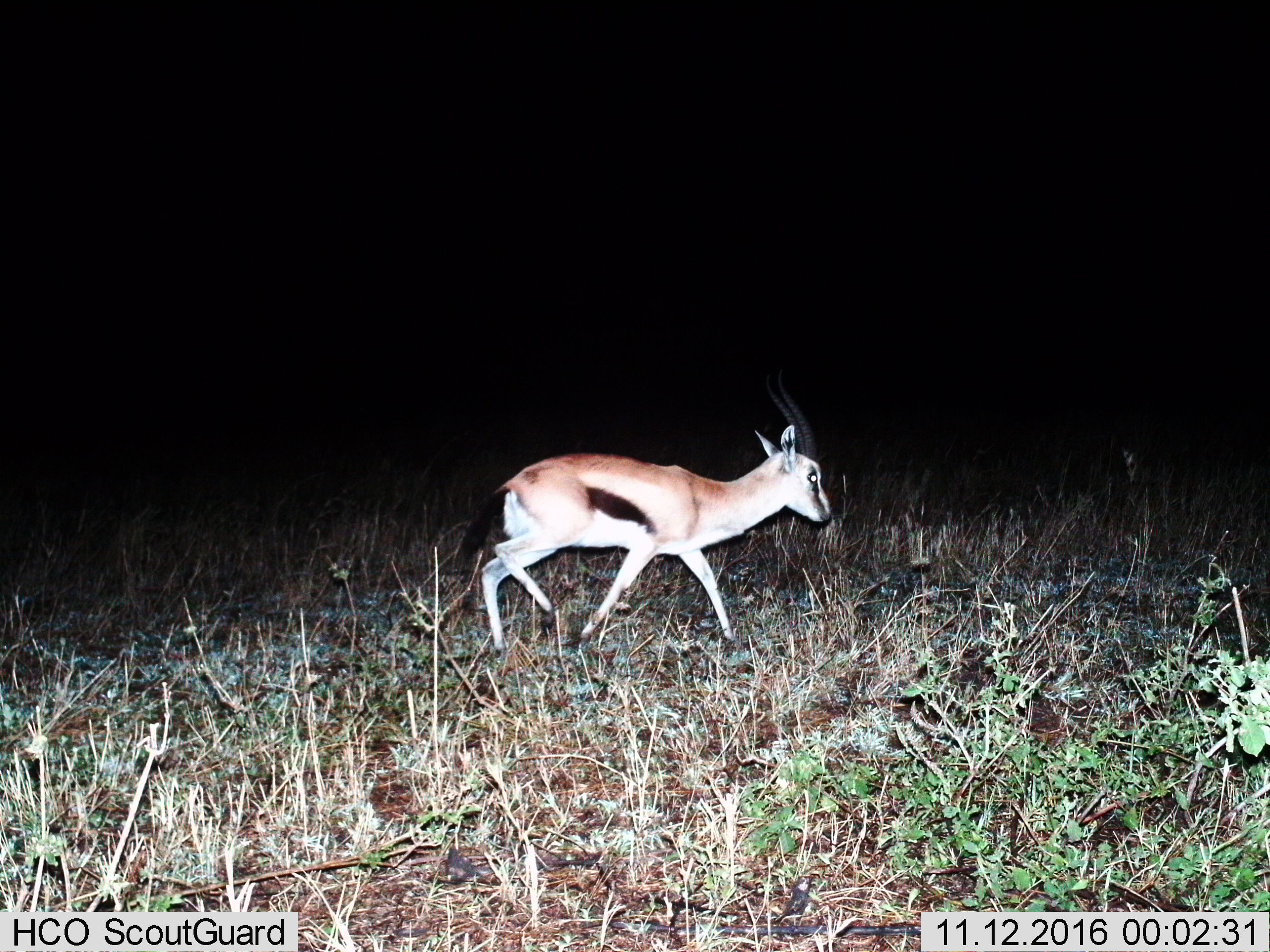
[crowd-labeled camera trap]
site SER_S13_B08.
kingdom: Animalia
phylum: Chordata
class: Mammalia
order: Artiodactyla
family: Bovidae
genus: Eudorcas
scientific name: Eudorcas thomsonii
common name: thomson's gazelle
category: gazellethomsons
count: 1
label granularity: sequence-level